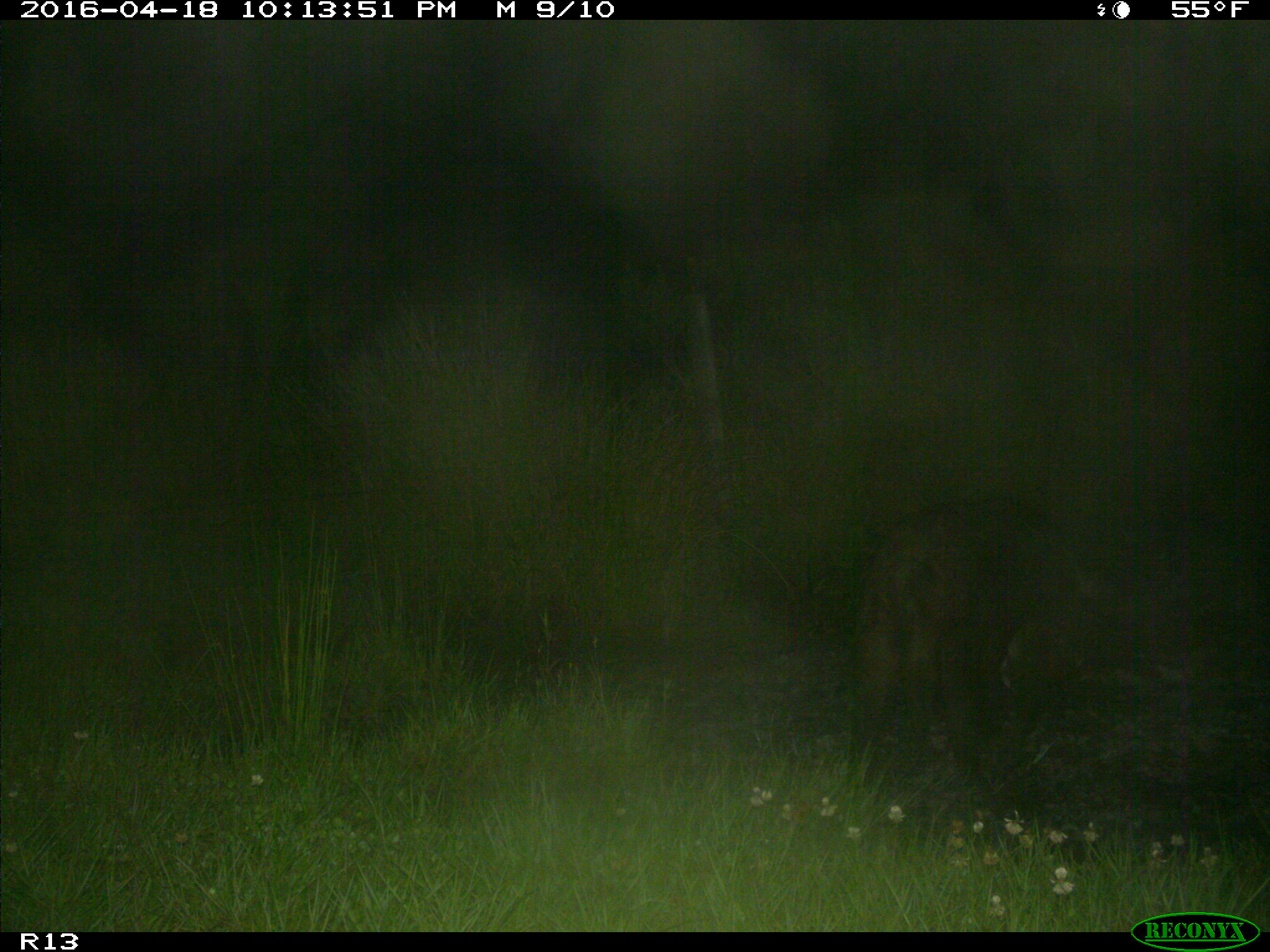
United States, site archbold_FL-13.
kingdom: Animalia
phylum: Chordata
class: Mammalia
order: Artiodactyla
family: Suidae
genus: Sus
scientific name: Sus scrofa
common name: wild boar